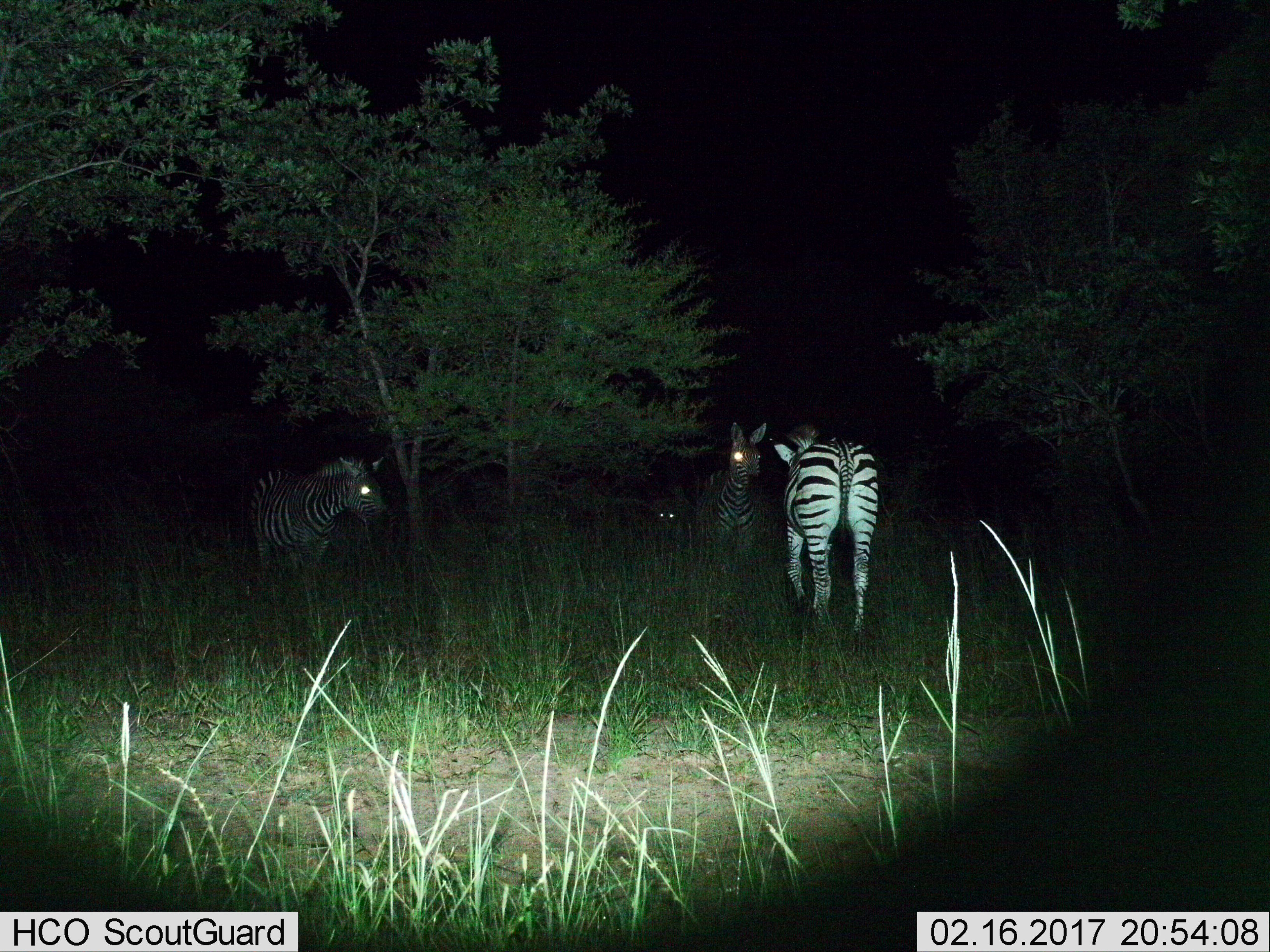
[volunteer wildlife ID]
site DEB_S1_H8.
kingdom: Animalia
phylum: Chordata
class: Mammalia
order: Perissodactyla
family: Equidae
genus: Equus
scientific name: Equus quagga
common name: plains zebra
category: zebraplains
Zebraplains (plains zebra) (Equus quagga), count 4. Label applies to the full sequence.